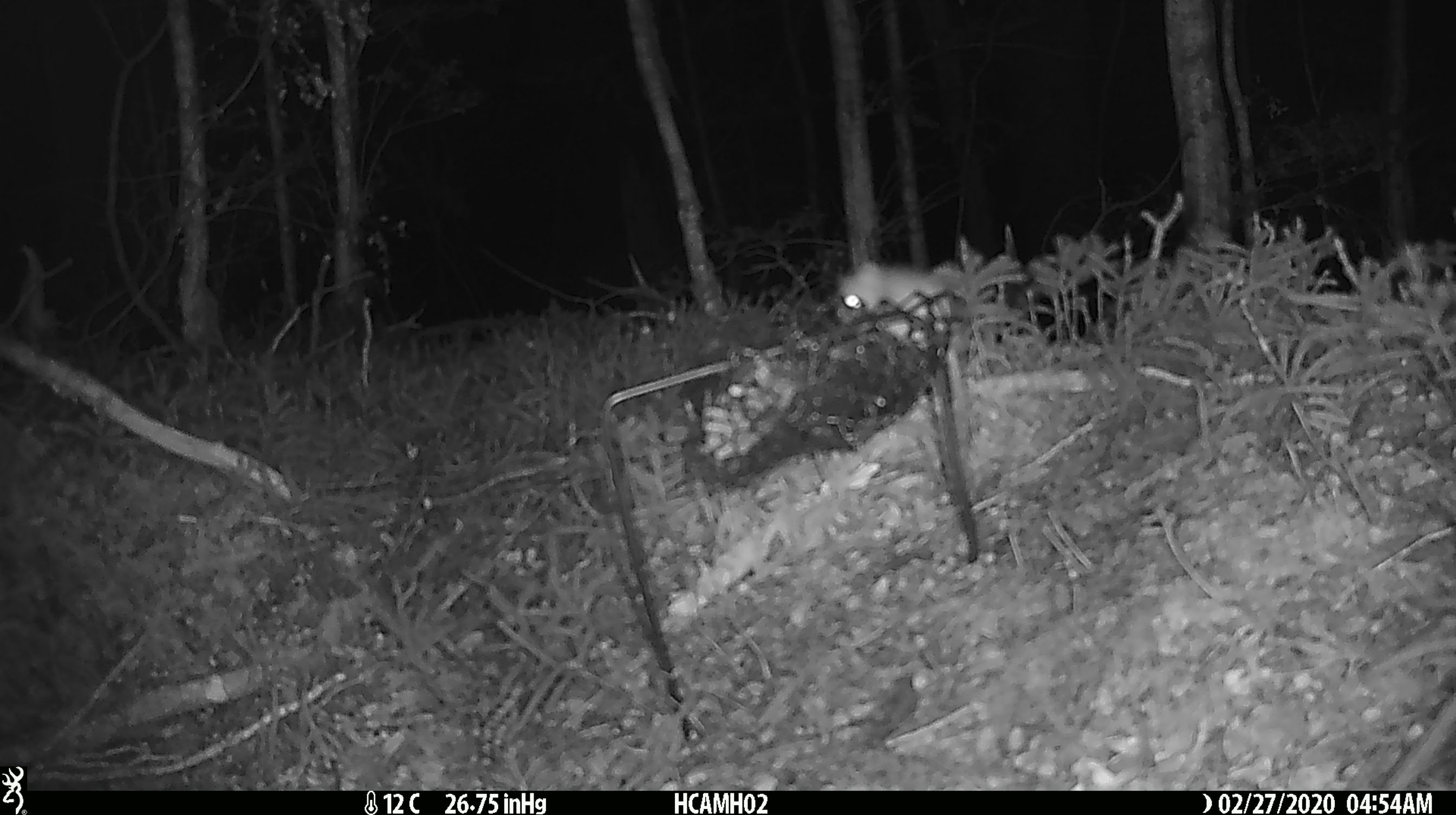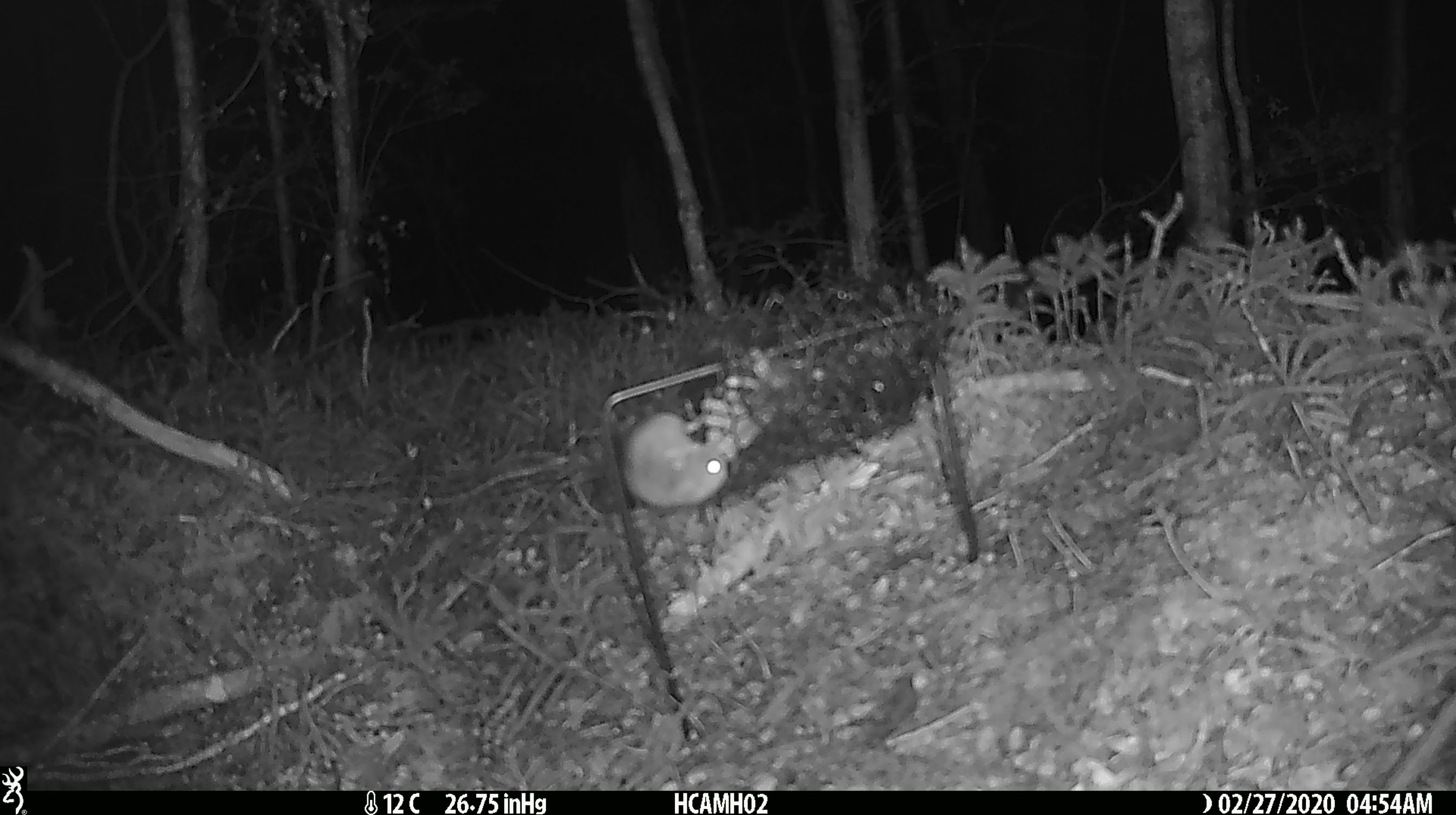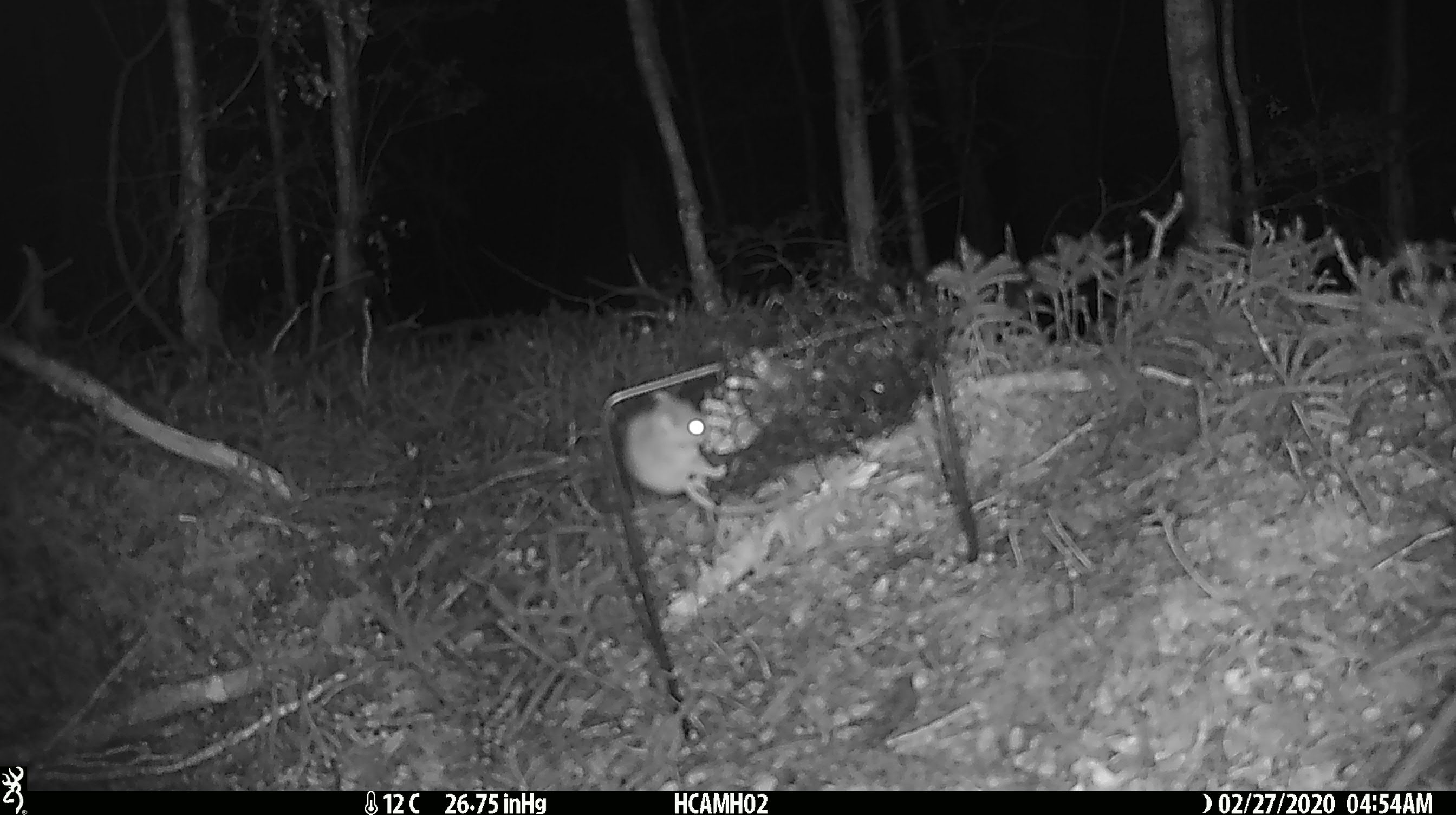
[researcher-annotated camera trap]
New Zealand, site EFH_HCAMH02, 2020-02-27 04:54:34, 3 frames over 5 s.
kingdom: Animalia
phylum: Chordata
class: Mammalia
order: Rodentia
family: Muridae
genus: Mus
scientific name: Mus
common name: mouse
Mouse (Mus).